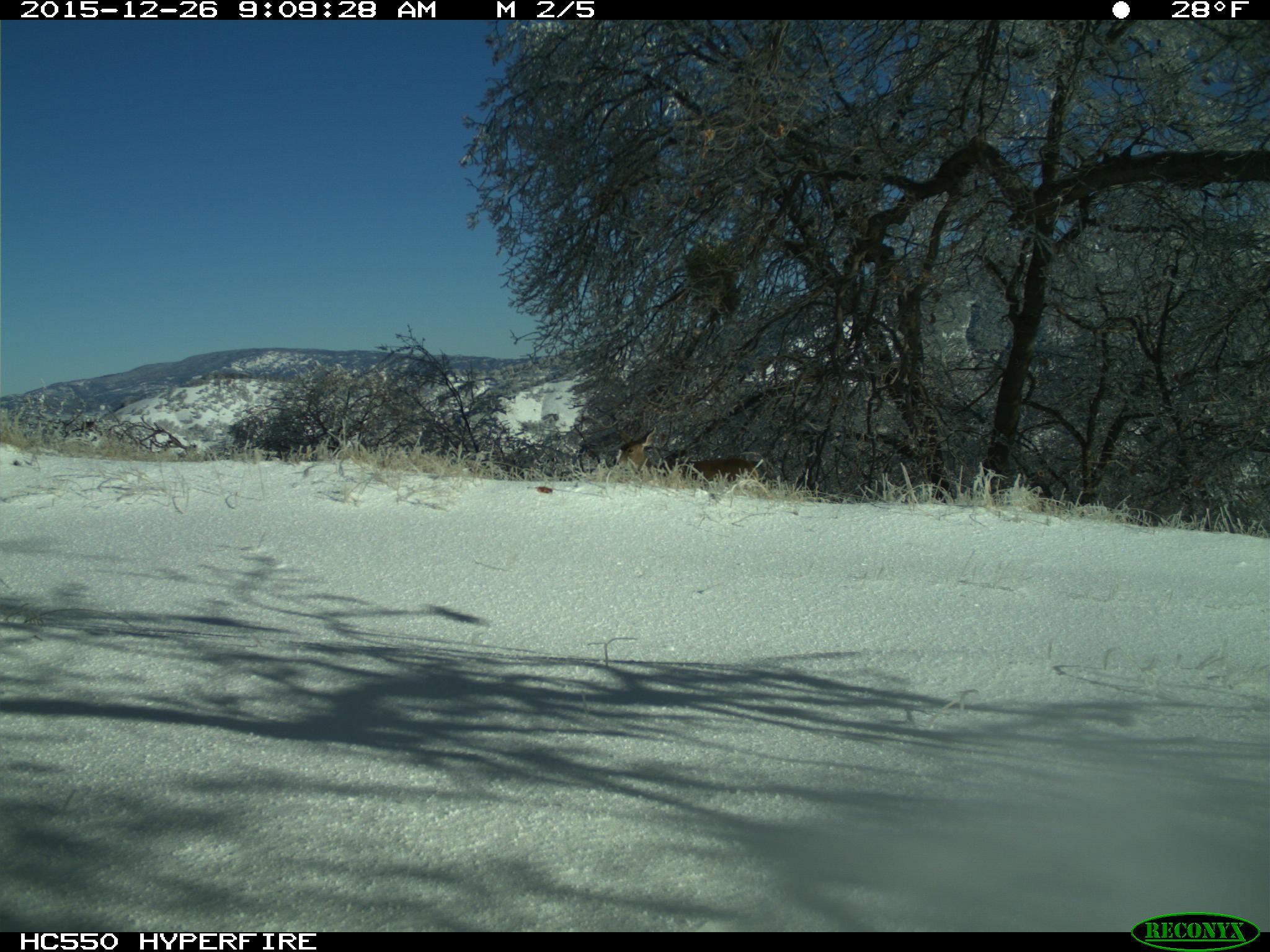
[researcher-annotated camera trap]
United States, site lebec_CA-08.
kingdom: Animalia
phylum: Chordata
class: Mammalia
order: Artiodactyla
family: Cervidae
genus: Odocoileus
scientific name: Odocoileus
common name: deer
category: unidentified deer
Unidentified deer (deer) (Odocoileus).